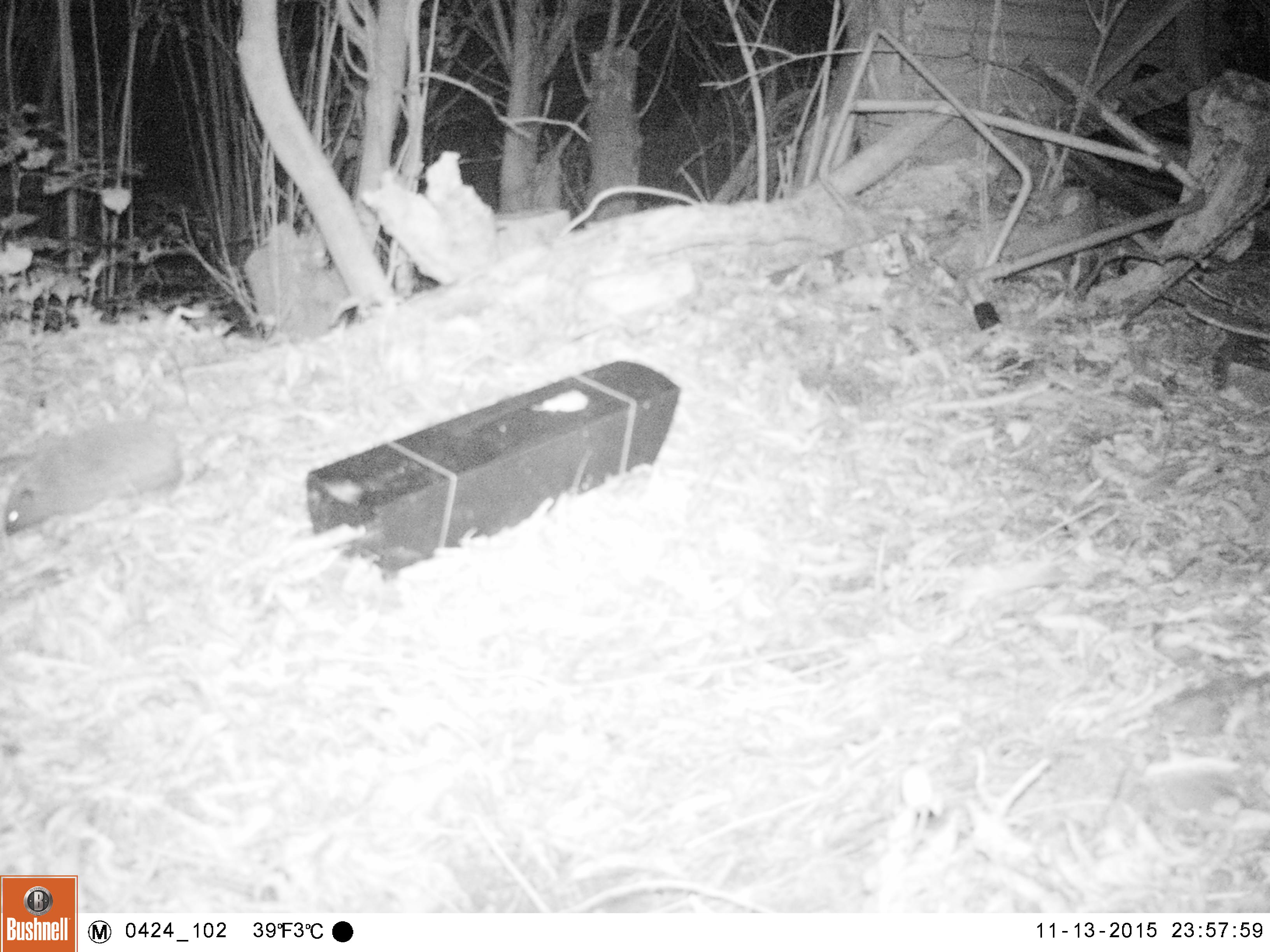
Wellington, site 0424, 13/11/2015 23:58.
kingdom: Animalia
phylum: Chordata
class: Mammalia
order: Eulipotyphla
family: Erinaceidae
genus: Erinaceus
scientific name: Erinaceus europaeus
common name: hedgehog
Hedgehog (Erinaceus europaeus).